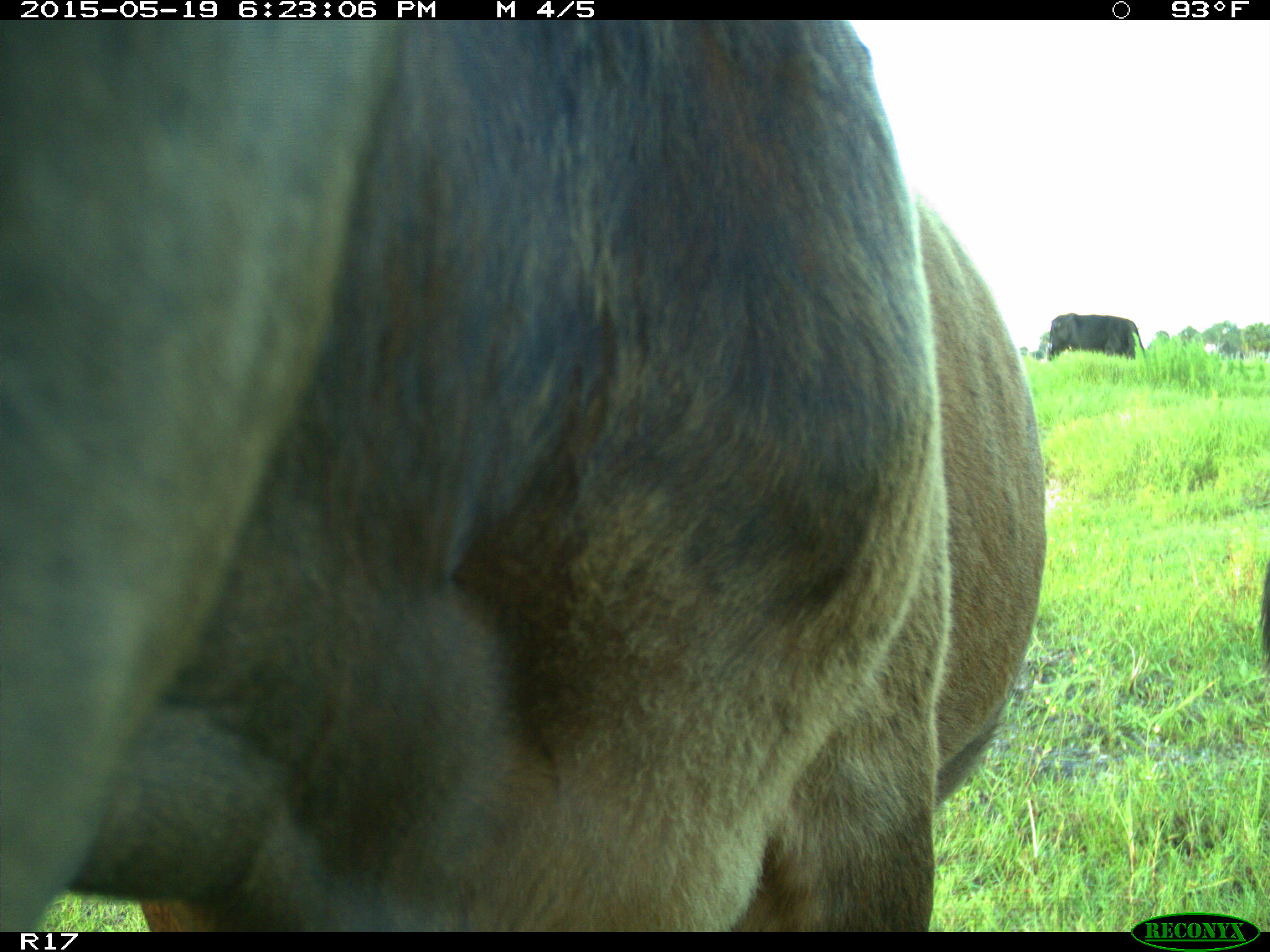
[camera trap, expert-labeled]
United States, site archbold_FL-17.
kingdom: Animalia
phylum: Chordata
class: Mammalia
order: Artiodactyla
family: Bovidae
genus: Bos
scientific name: Bos taurus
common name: domestic cow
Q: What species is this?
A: Bos taurus (domestic cow).